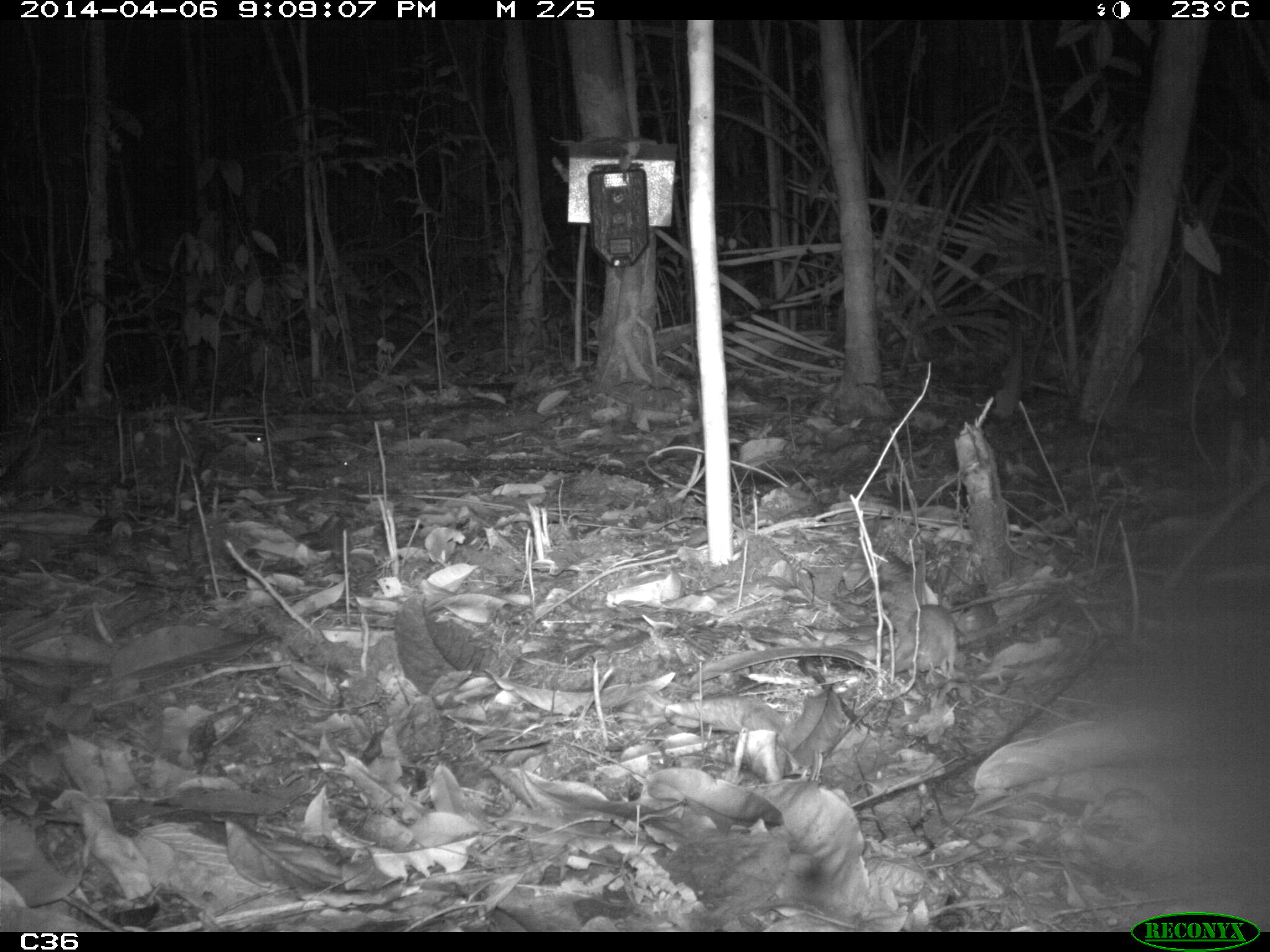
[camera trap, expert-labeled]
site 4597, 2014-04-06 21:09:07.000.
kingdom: Animalia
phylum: Chordata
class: Mammalia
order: Rodentia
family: Muridae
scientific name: Muridae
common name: mice, rats, and gerbils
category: unknown mouse or rat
Unknown mouse or rat (mice, rats, and gerbils) (Muridae), count 1, age adult.